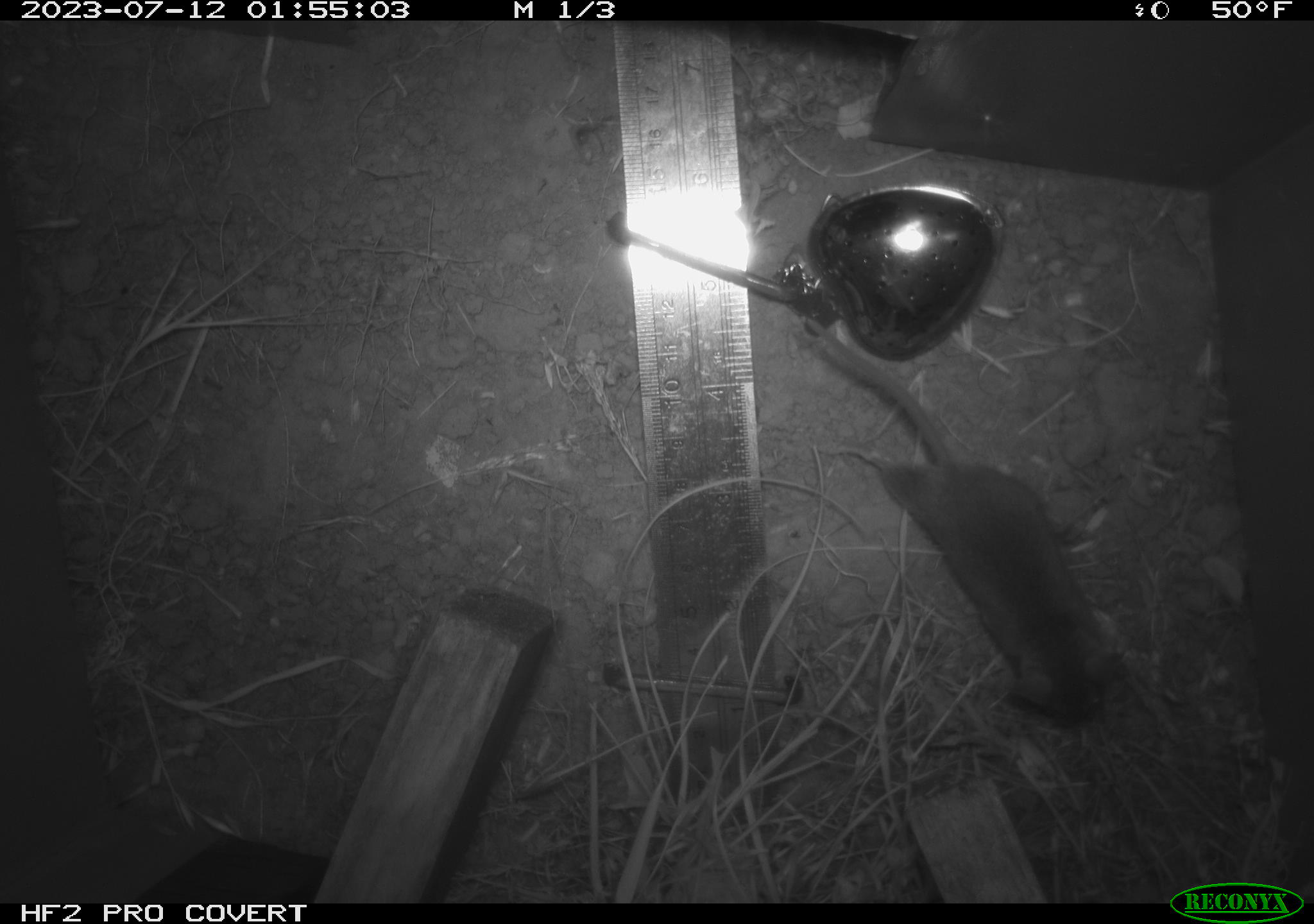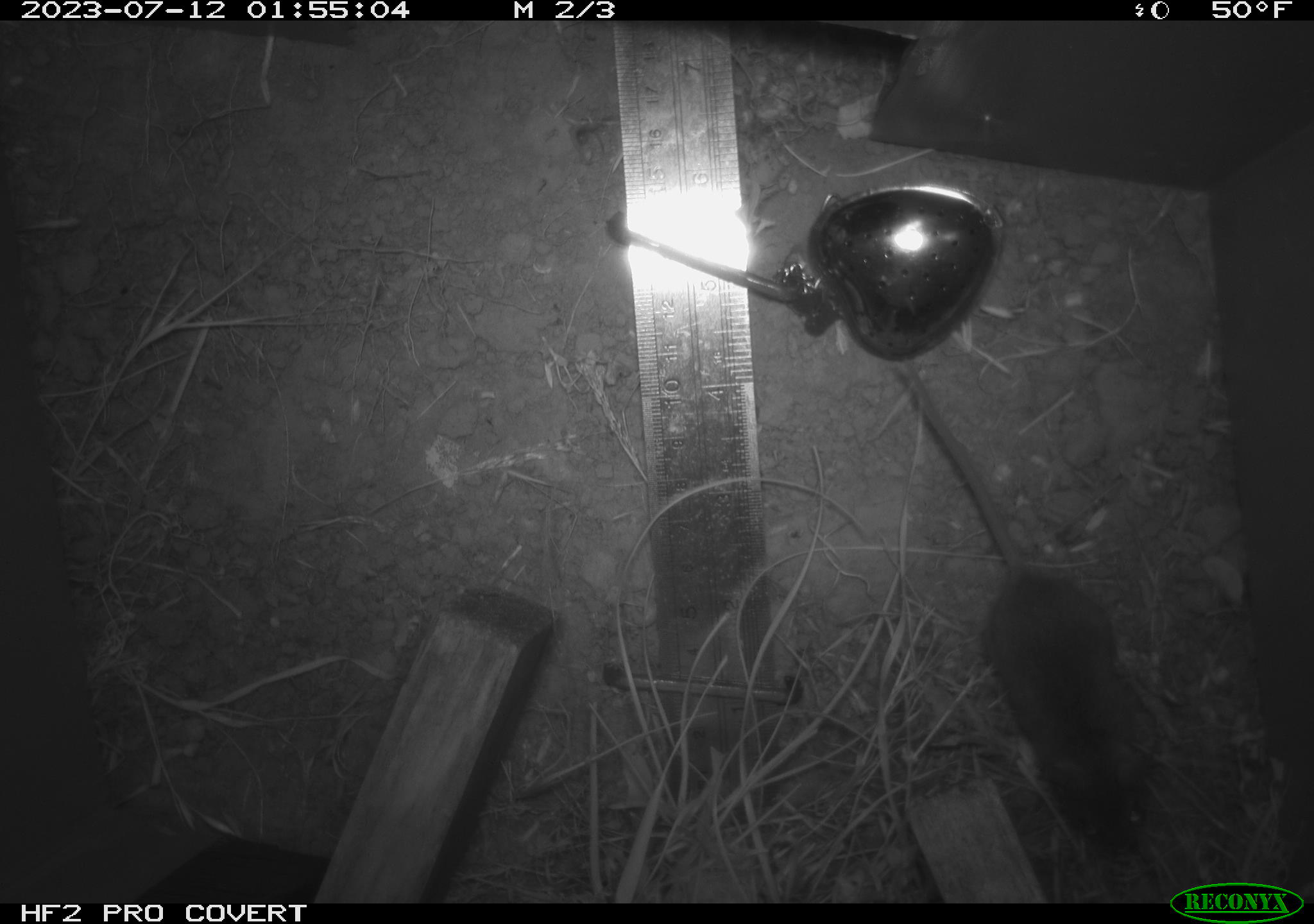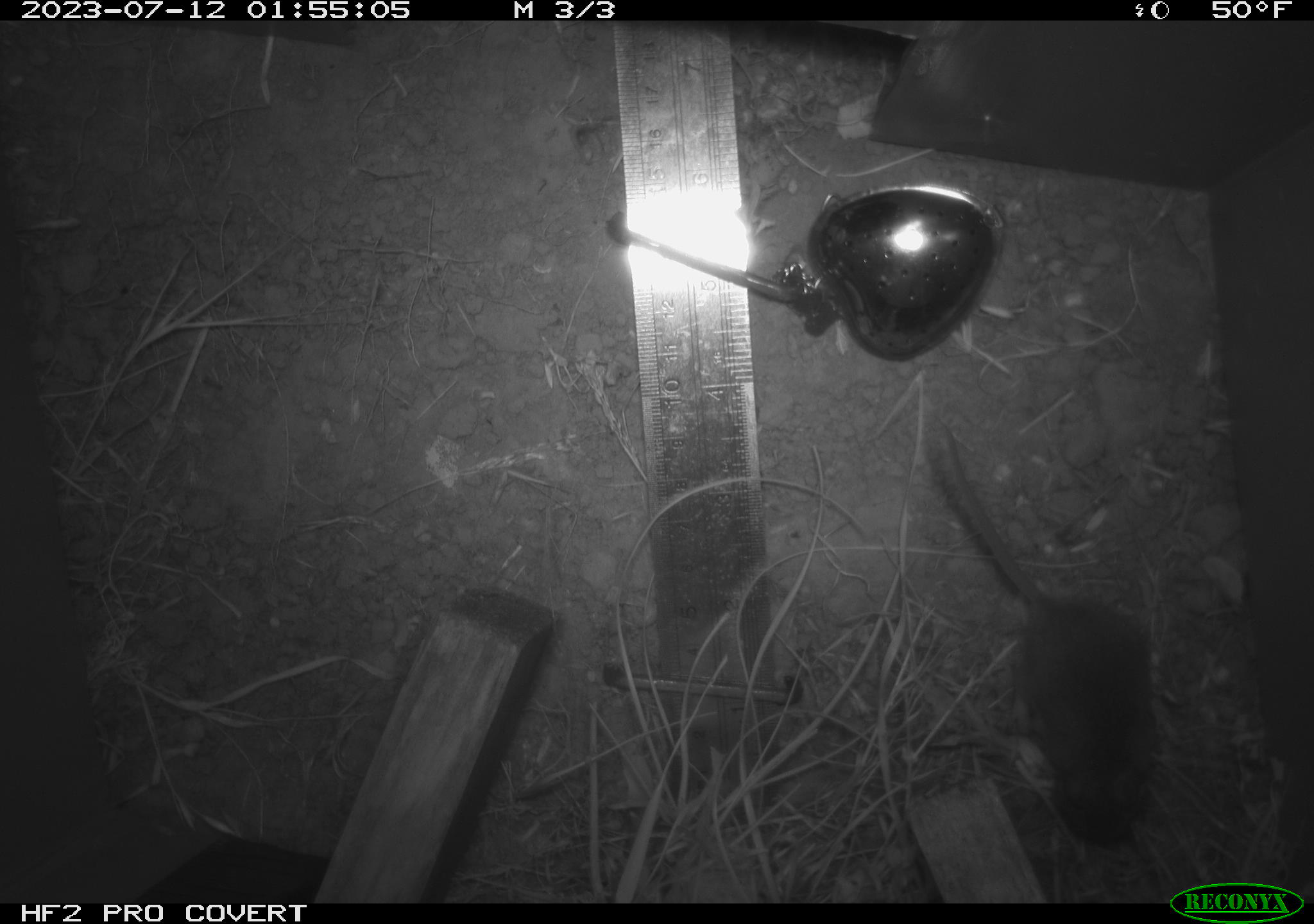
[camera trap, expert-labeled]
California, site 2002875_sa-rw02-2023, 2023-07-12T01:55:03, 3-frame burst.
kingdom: Animalia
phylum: Chordata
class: Mammalia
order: Rodentia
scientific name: Rodentia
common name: mouse species